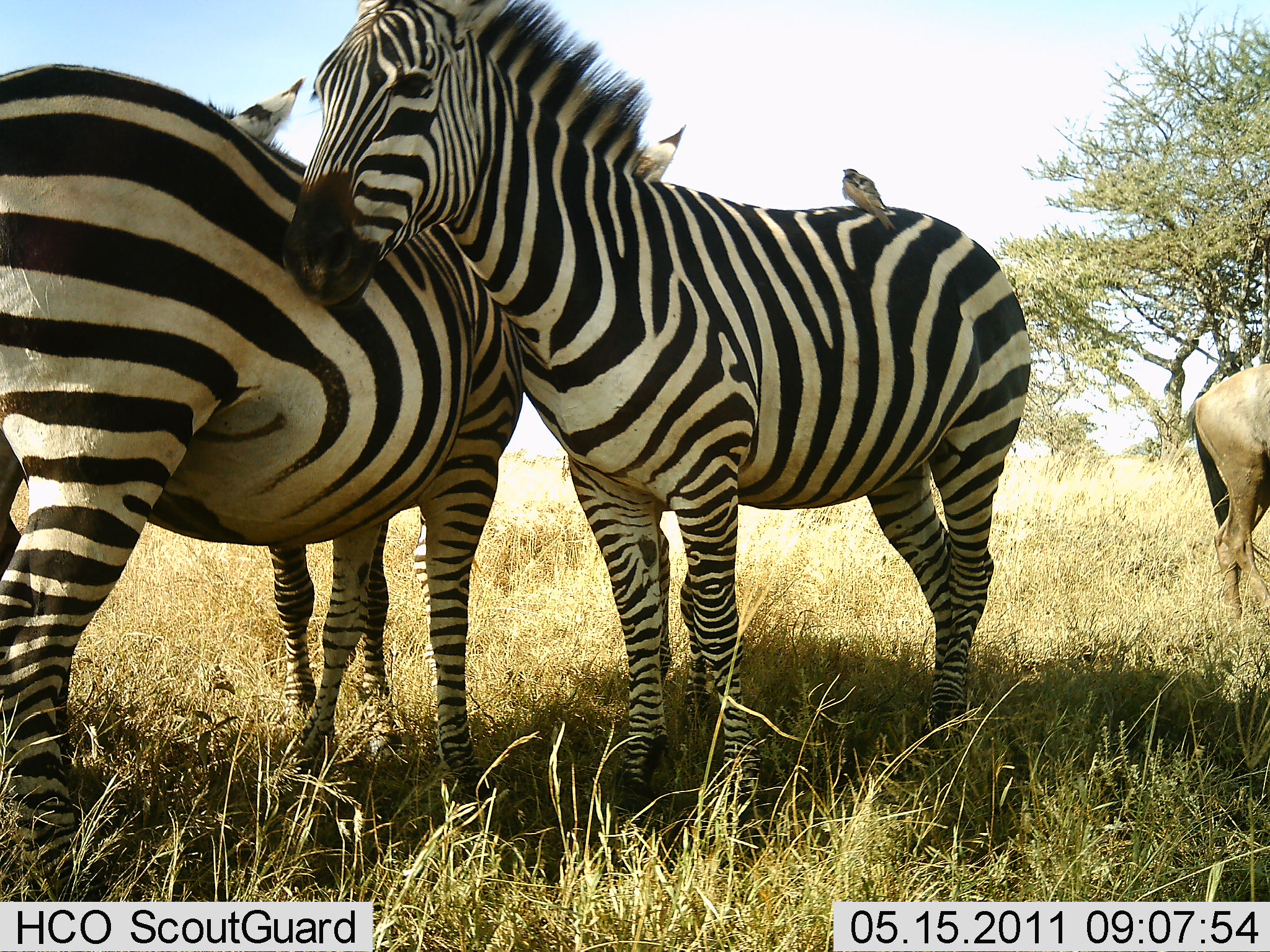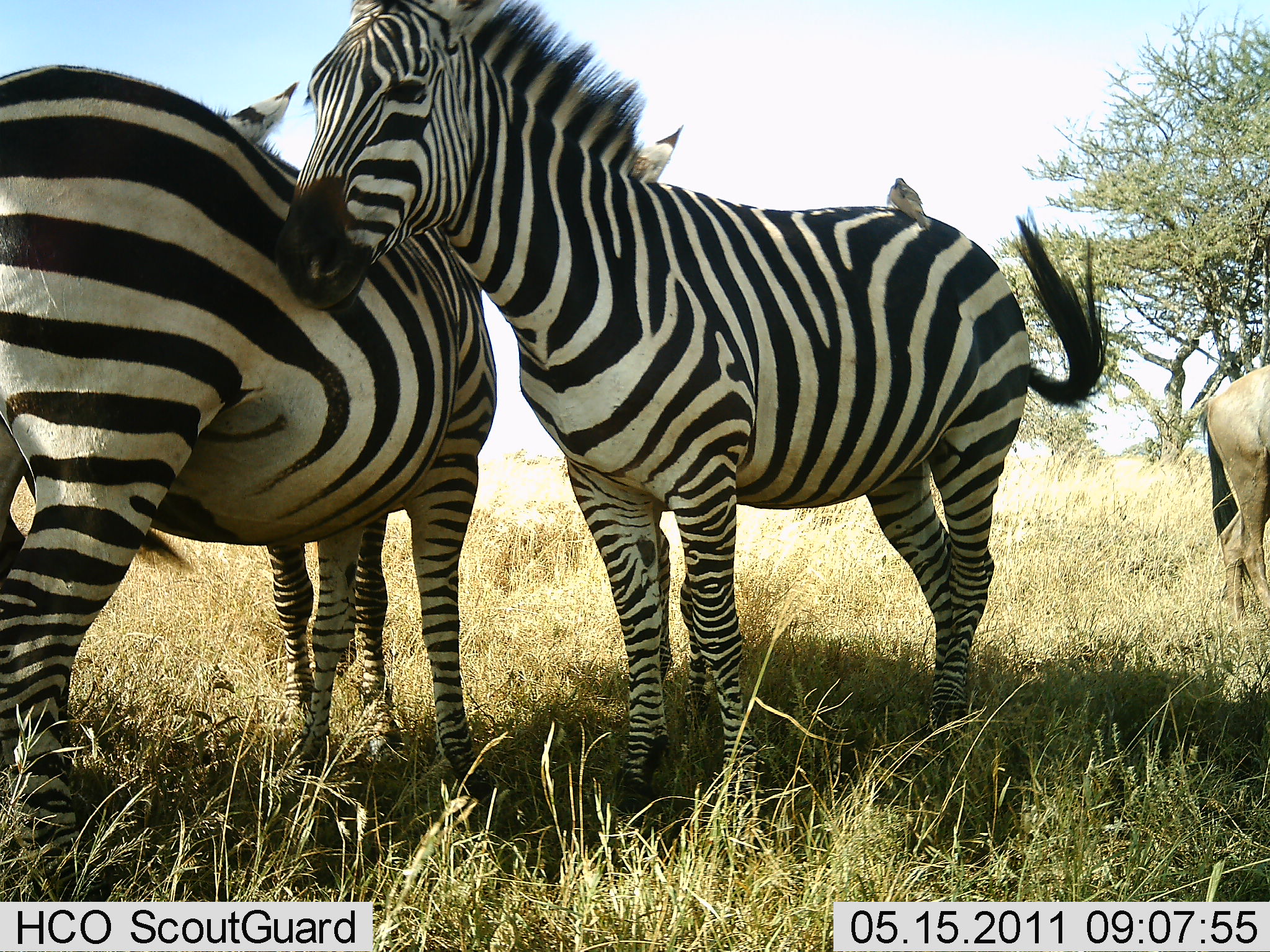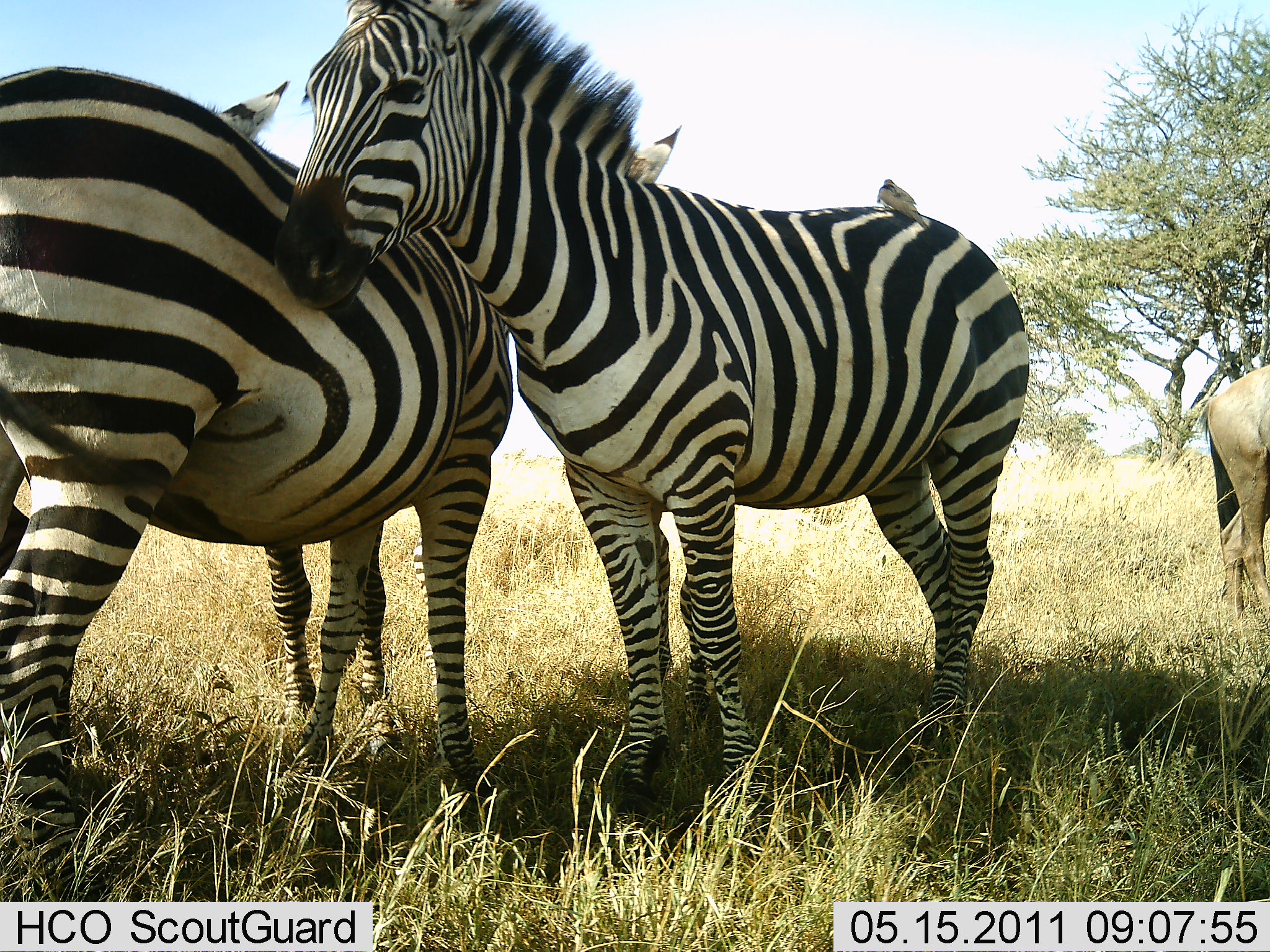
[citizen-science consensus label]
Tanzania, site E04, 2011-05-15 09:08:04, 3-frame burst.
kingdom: Animalia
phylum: Chordata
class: Aves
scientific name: Aves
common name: bird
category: otherbird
Otherbird (bird) (Aves), count 1. Behavior (volunteer vote fractions): standing 62%, resting 31%, moving 0%, interacting 15%. Young present (vote fraction): 0%. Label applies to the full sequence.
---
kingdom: Animalia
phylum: Chordata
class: Mammalia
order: Perissodactyla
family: Equidae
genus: Equus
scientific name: Equus quagga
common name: plains zebra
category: zebra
Zebra (plains zebra) (Equus quagga), count 3. Behavior (volunteer vote fractions): standing 73%, resting 5%, moving 0%, interacting 64%. Young present (vote fraction): 0%. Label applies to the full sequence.